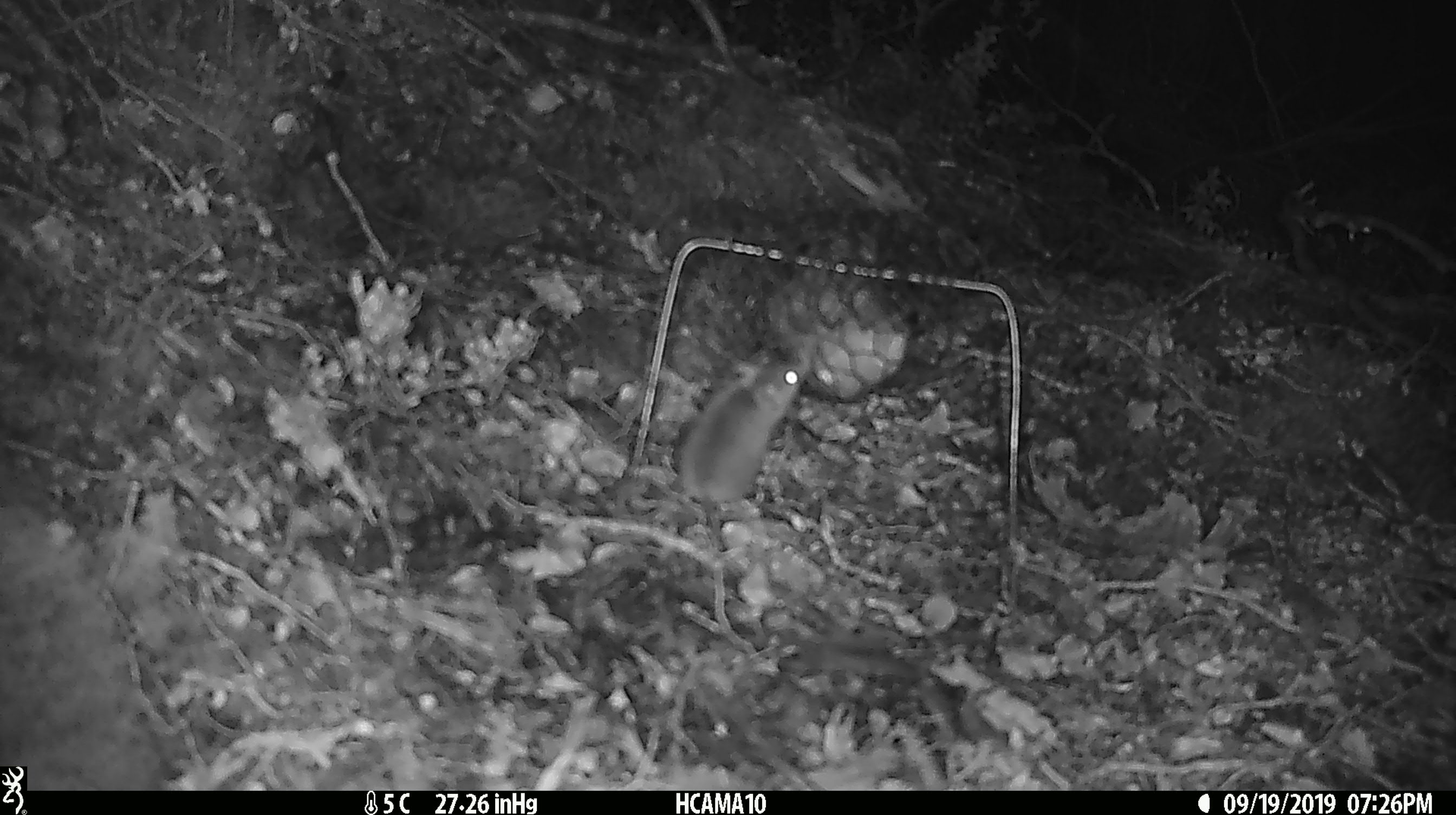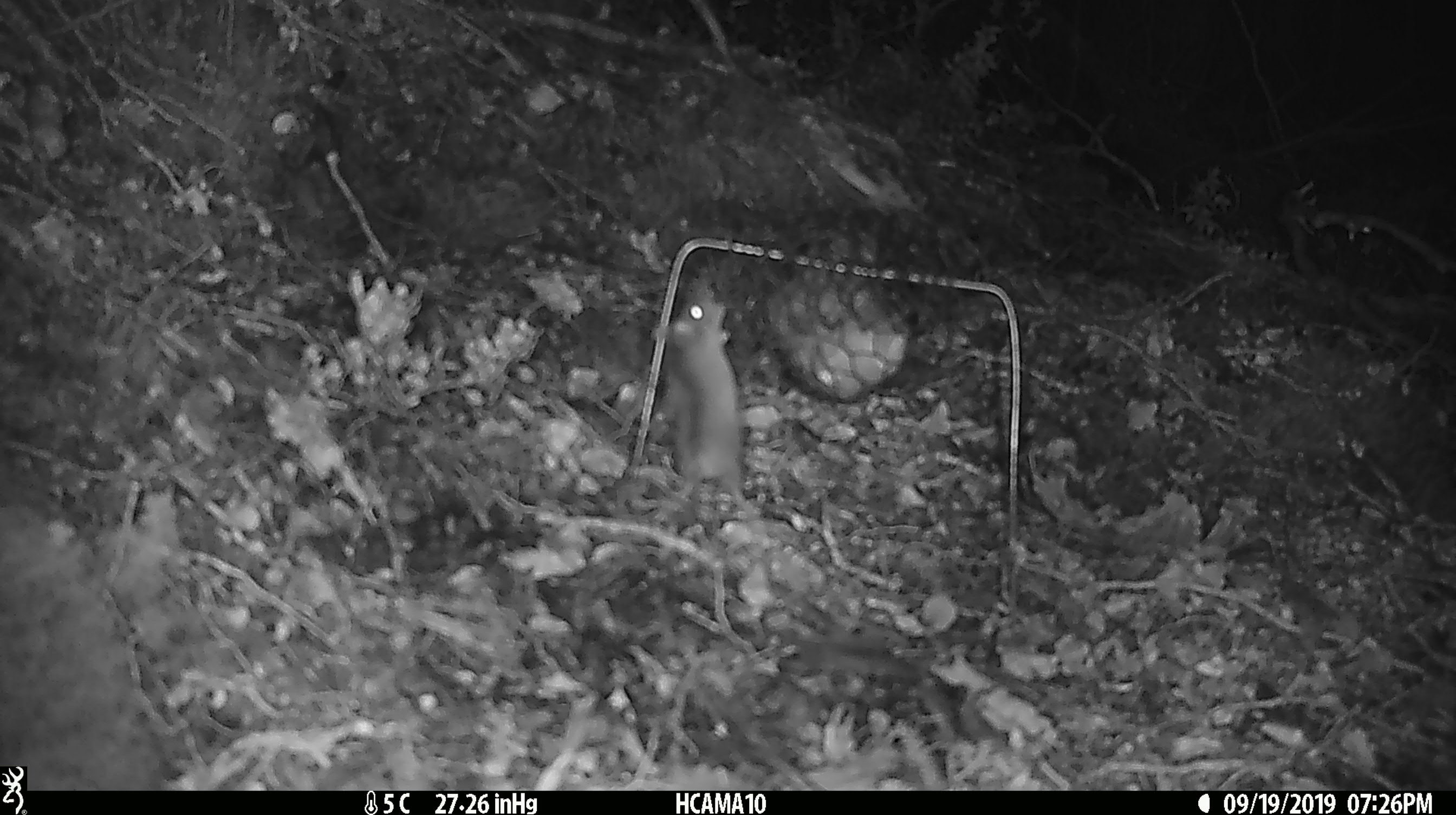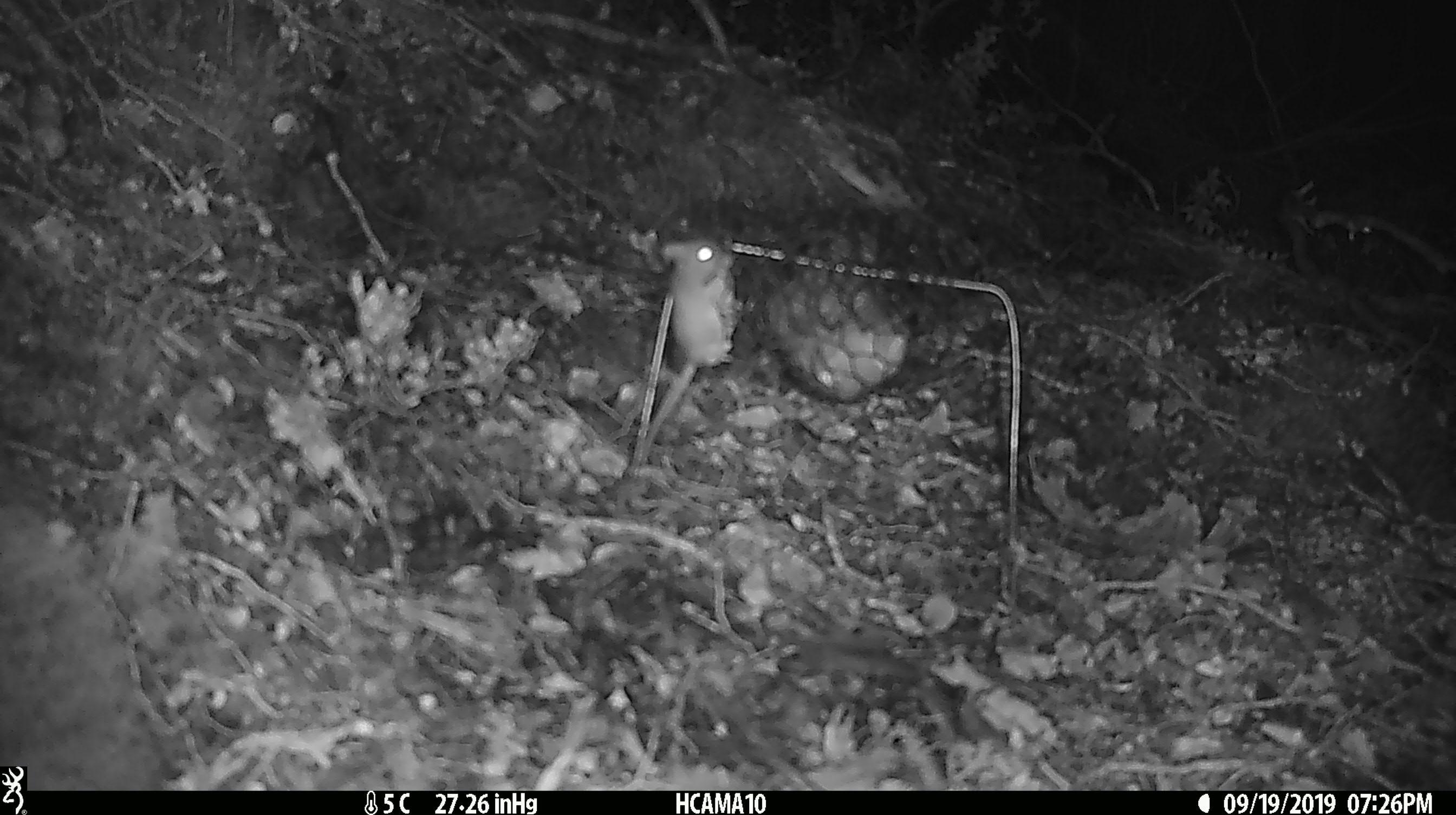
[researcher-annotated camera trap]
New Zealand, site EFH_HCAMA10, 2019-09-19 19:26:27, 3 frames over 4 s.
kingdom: Animalia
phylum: Chordata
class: Mammalia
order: Rodentia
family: Muridae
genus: Mus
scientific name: Mus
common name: mouse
Mouse (Mus).